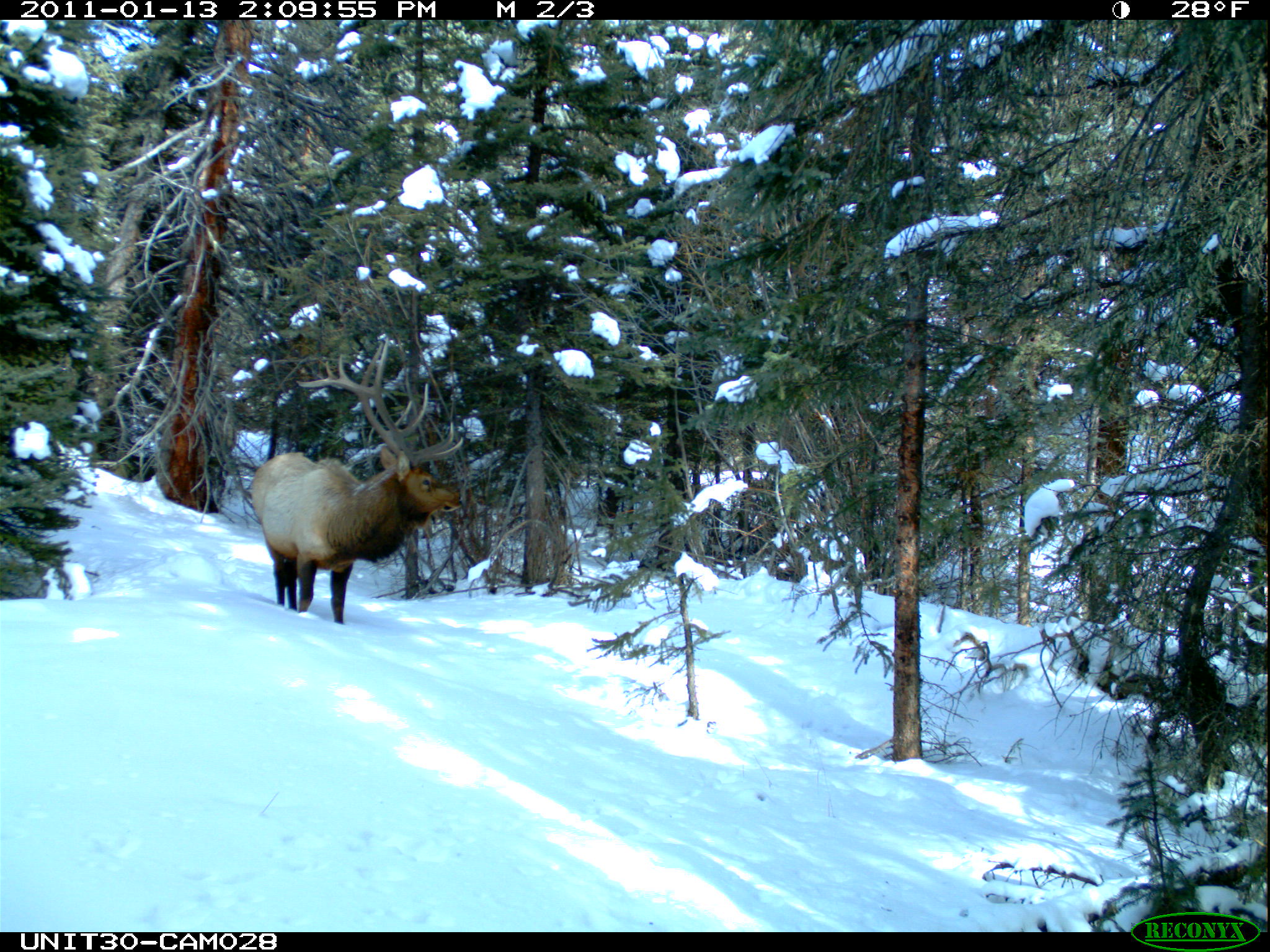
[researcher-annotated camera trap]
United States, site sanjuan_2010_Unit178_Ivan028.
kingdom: Animalia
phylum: Chordata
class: Mammalia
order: Artiodactyla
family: Cervidae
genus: Cervus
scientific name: Cervus elaphus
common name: red deer